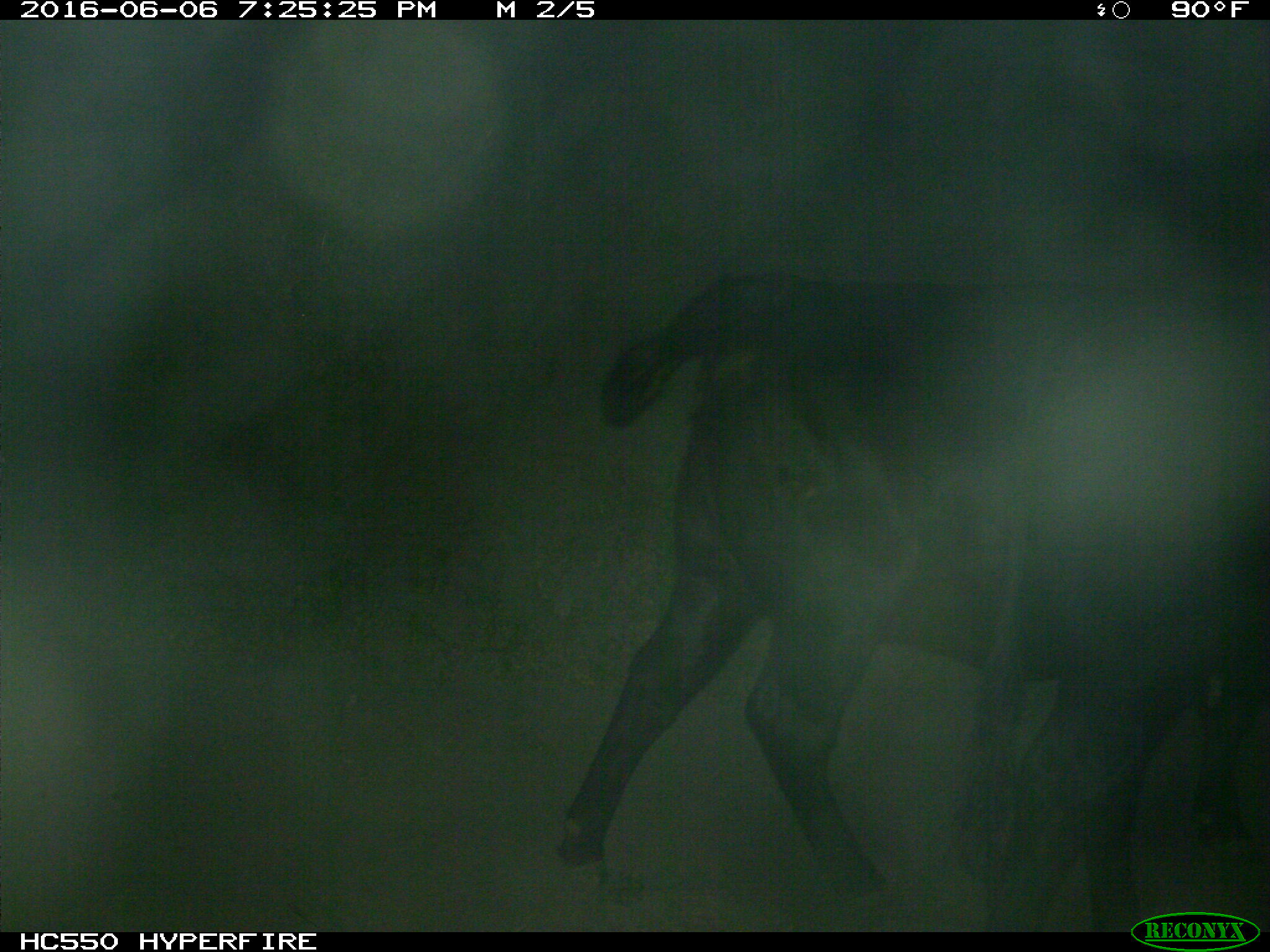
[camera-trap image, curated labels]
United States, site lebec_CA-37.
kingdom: Animalia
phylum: Chordata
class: Mammalia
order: Artiodactyla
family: Bovidae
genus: Bos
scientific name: Bos taurus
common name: domestic cow